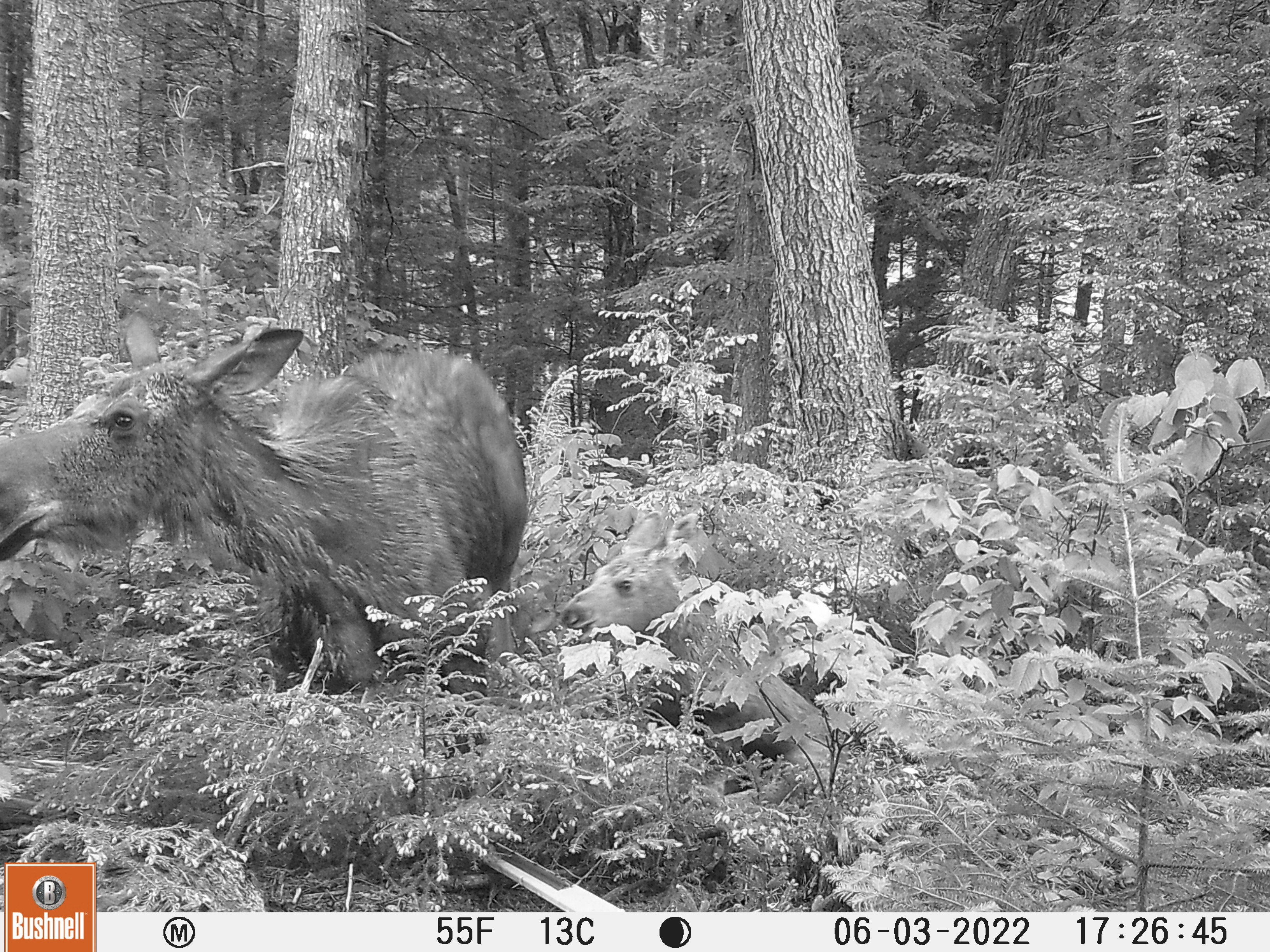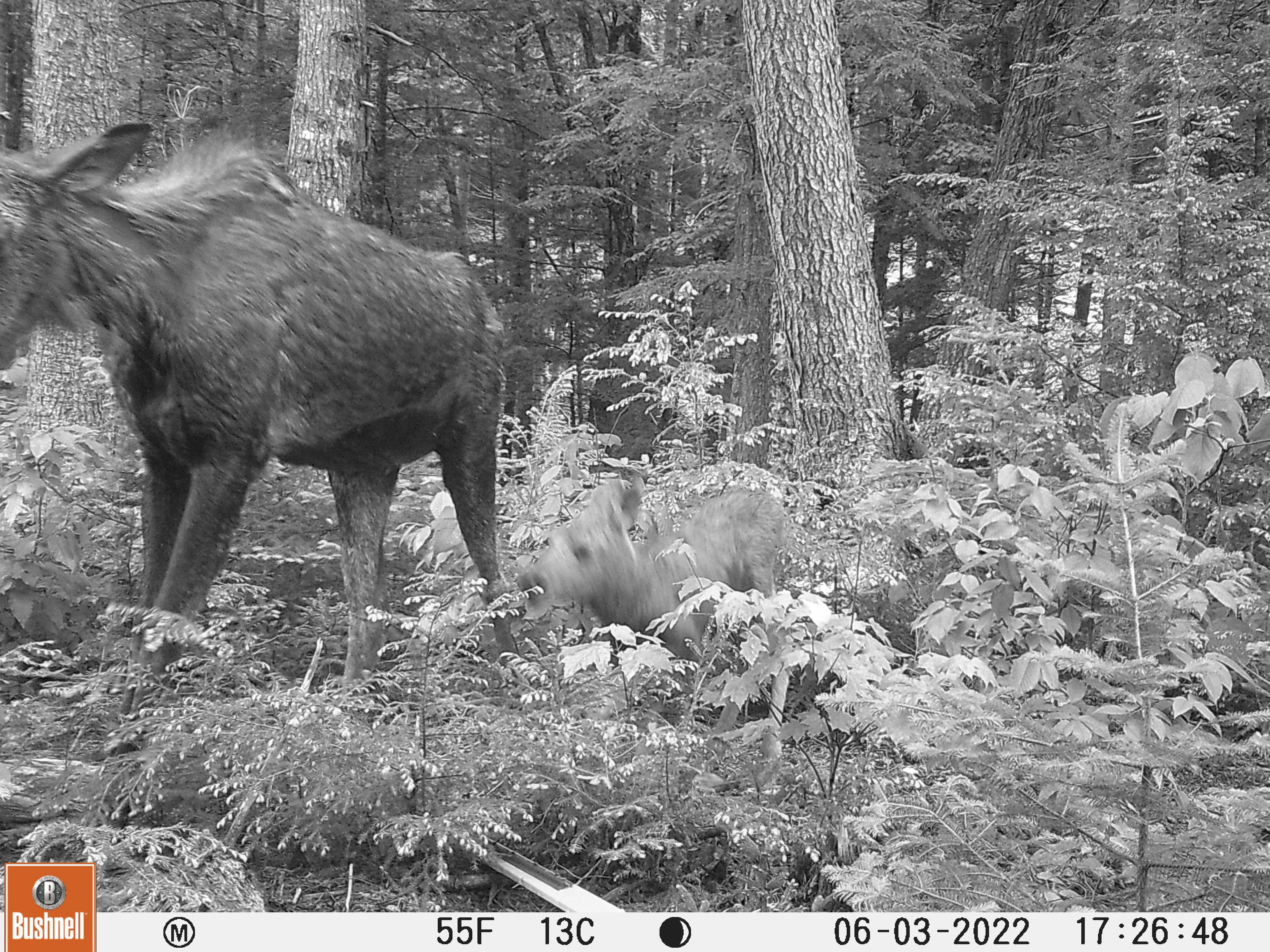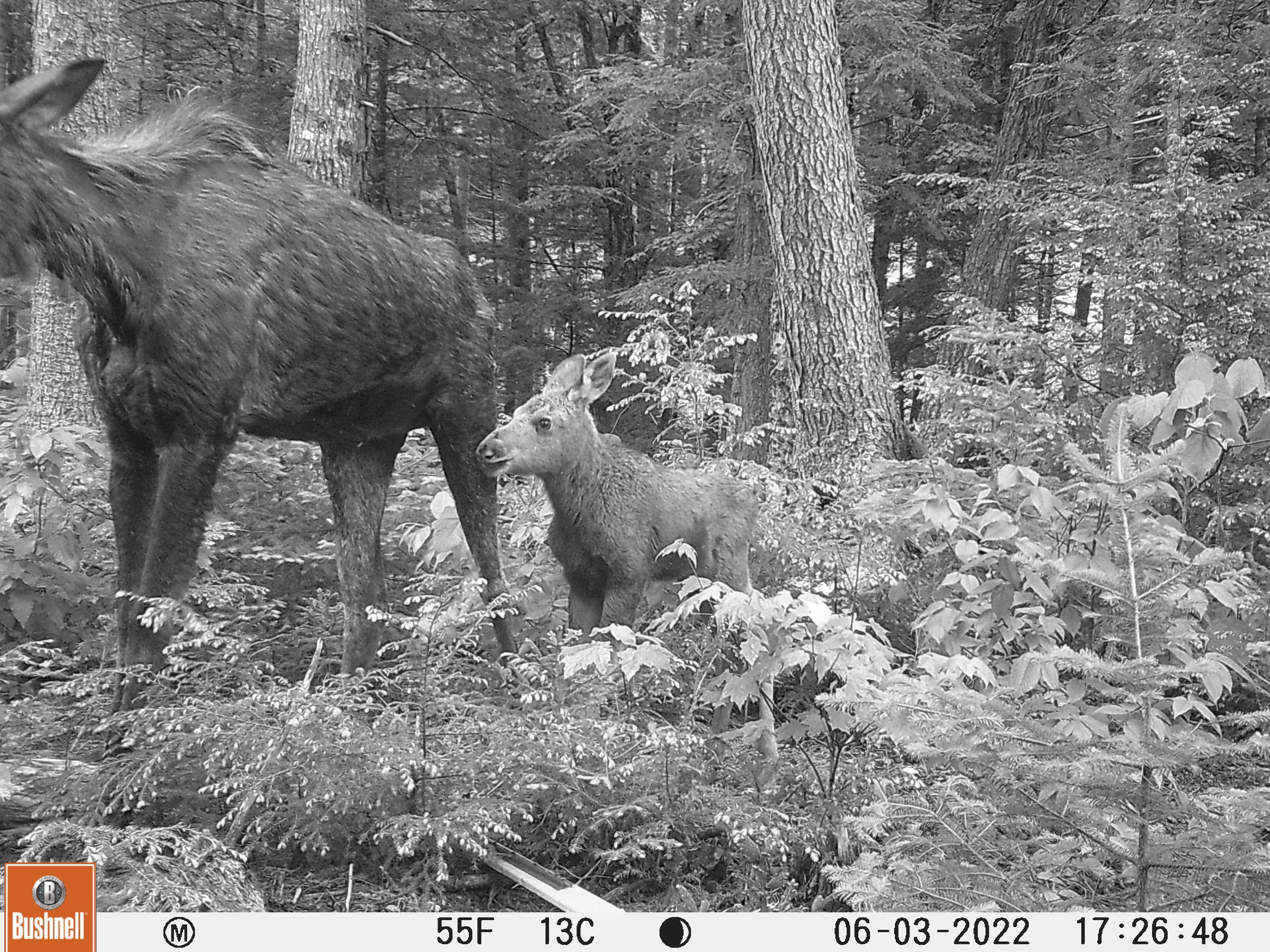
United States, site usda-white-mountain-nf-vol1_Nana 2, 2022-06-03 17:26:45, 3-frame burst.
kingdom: Animalia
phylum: Chordata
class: Mammalia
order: Artiodactyla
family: Cervidae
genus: Alces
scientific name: Alces alces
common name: moose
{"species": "moose (Alces alces)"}